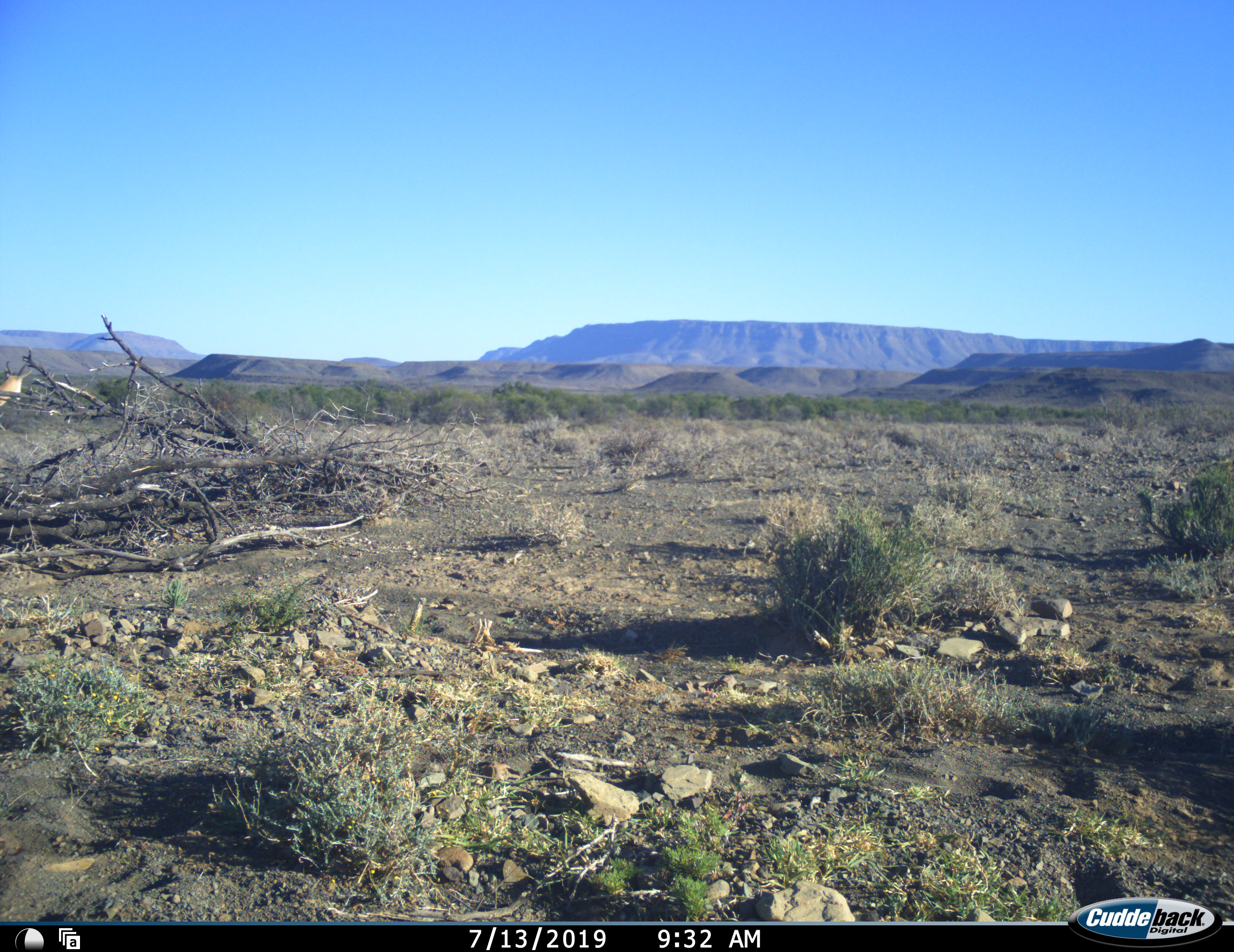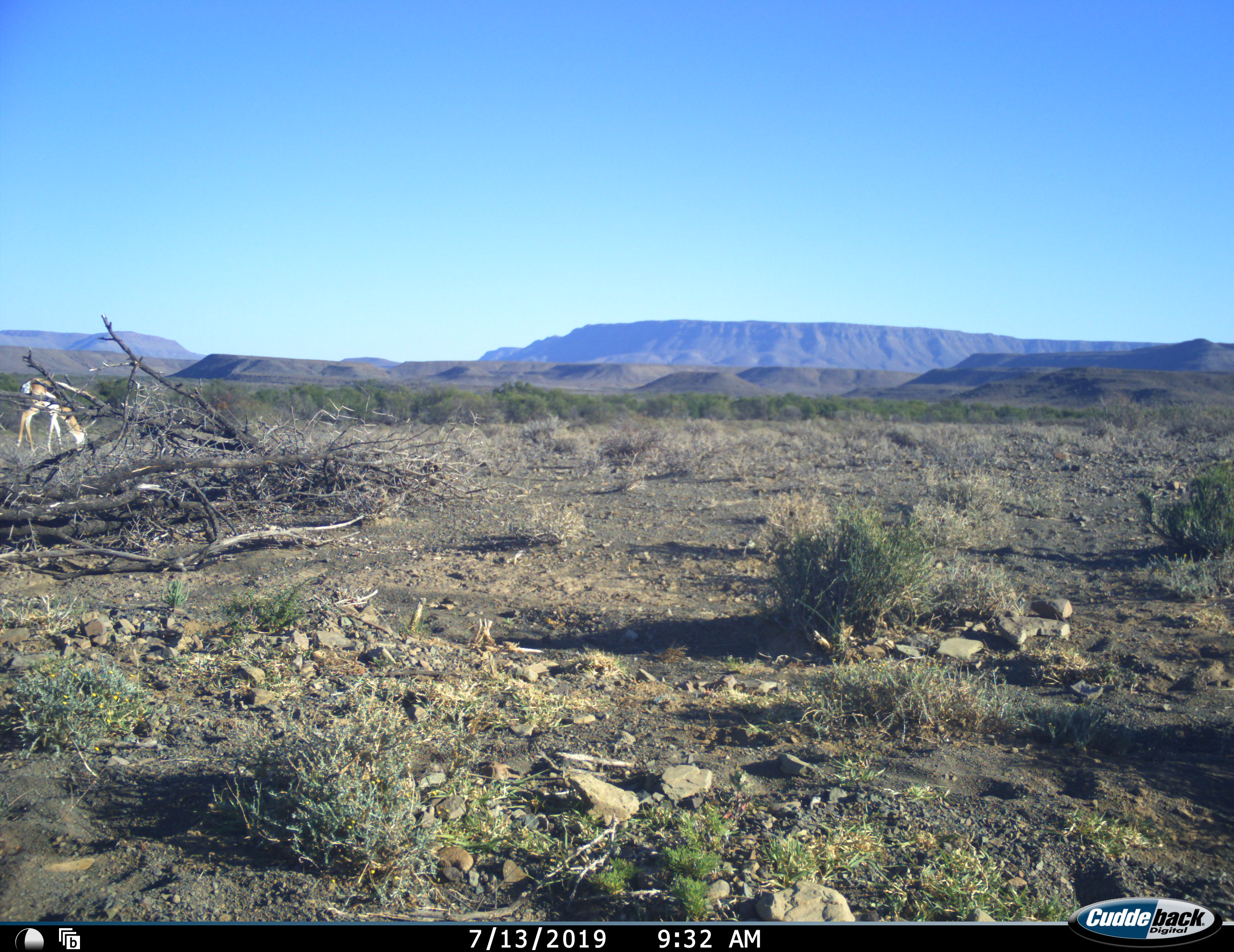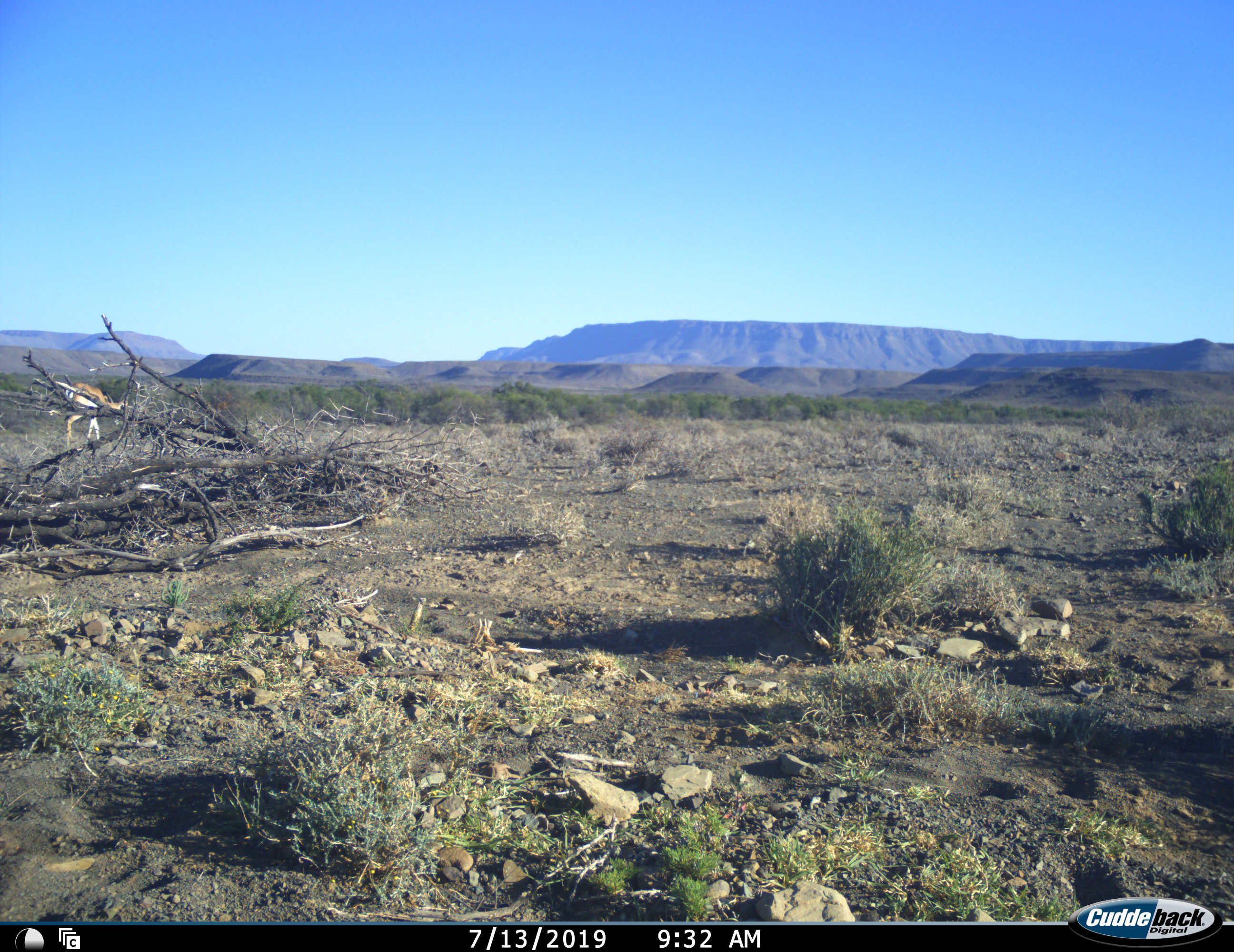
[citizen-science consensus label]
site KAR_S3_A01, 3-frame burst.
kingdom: Animalia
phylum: Chordata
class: Mammalia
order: Artiodactyla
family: Bovidae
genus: Antidorcas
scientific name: Antidorcas marsupialis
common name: springbok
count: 1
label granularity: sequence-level